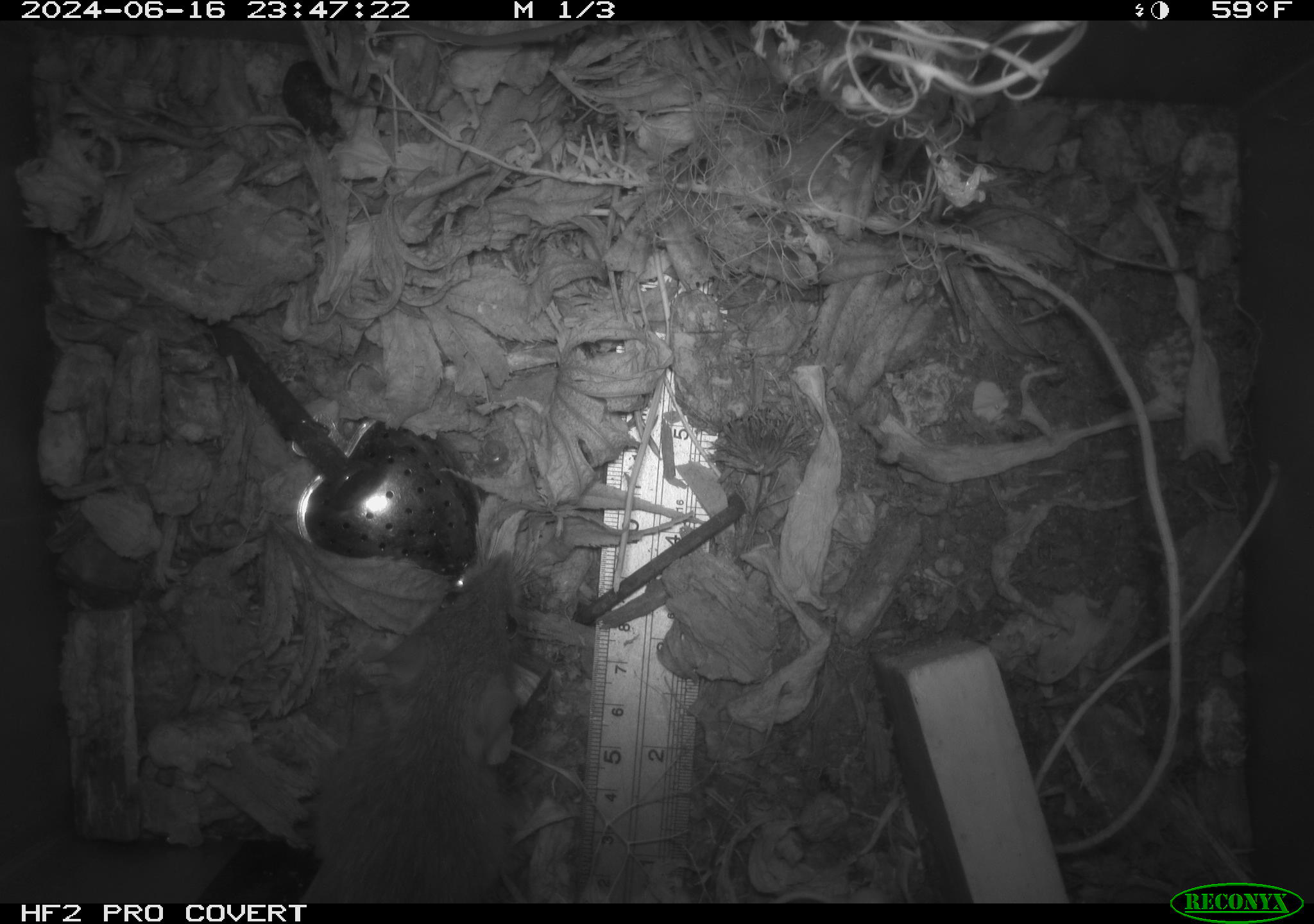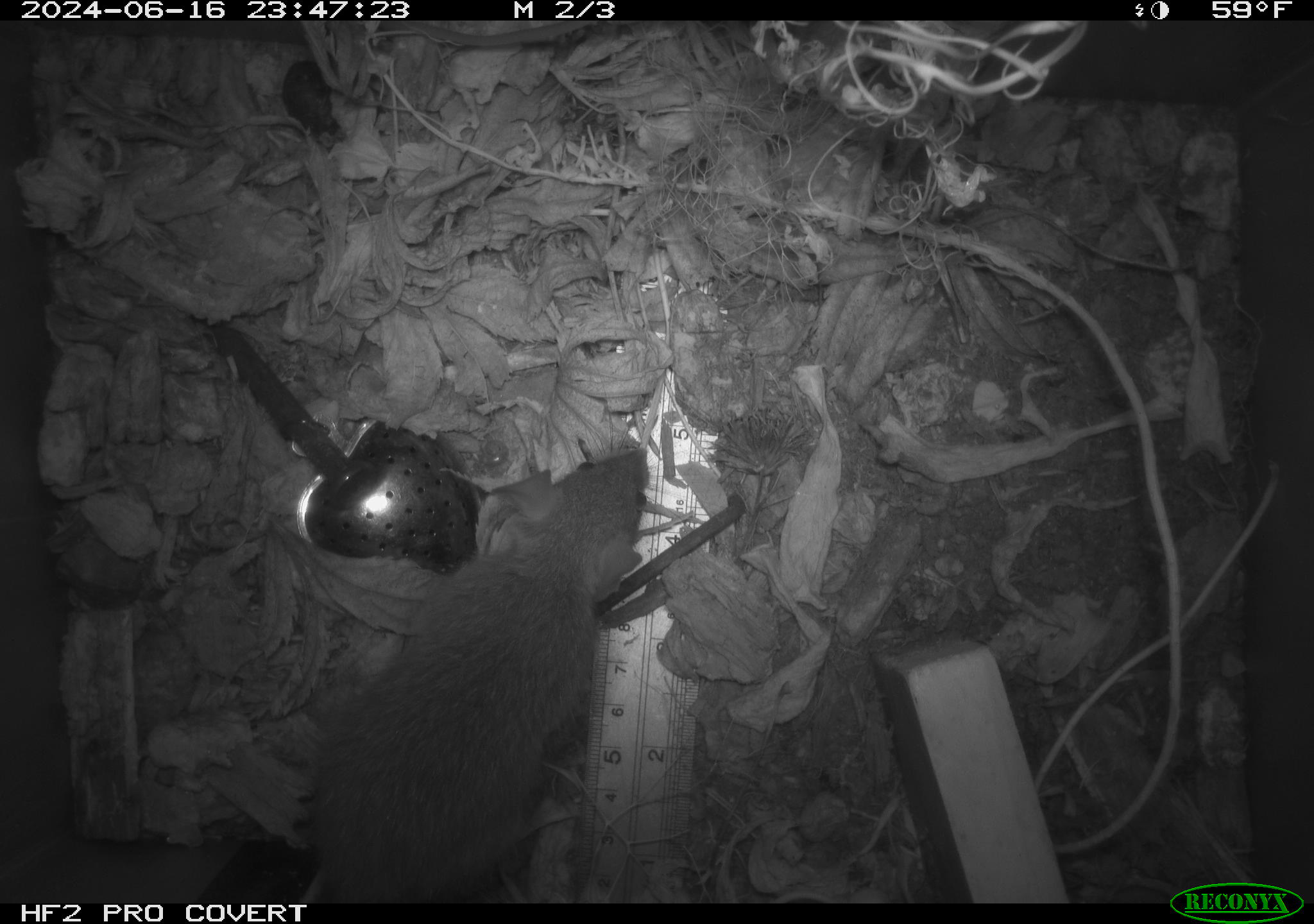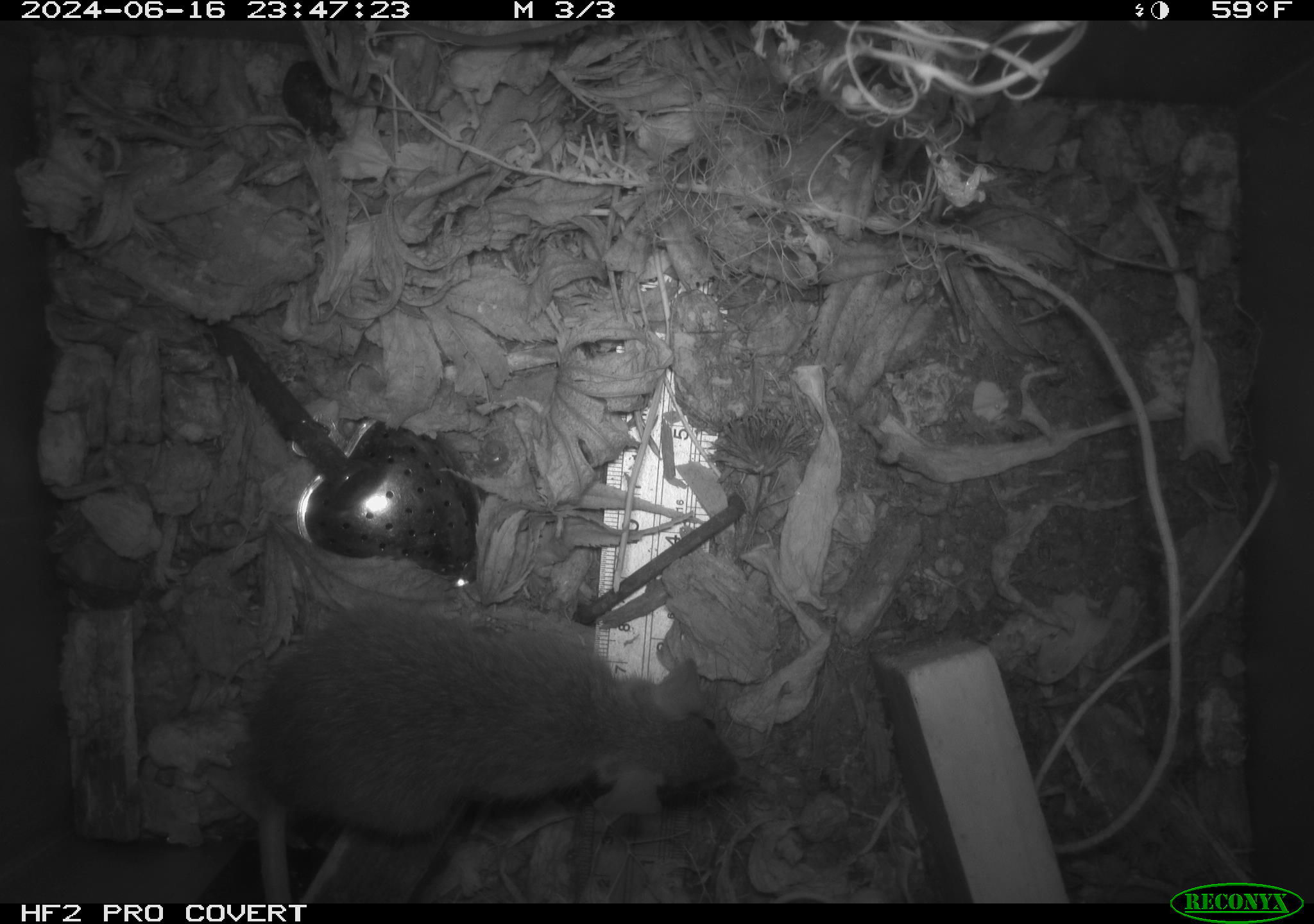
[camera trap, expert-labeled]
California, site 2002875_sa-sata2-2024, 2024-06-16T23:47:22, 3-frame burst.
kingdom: Animalia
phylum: Chordata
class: Mammalia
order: Rodentia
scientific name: Rodentia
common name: mouse species